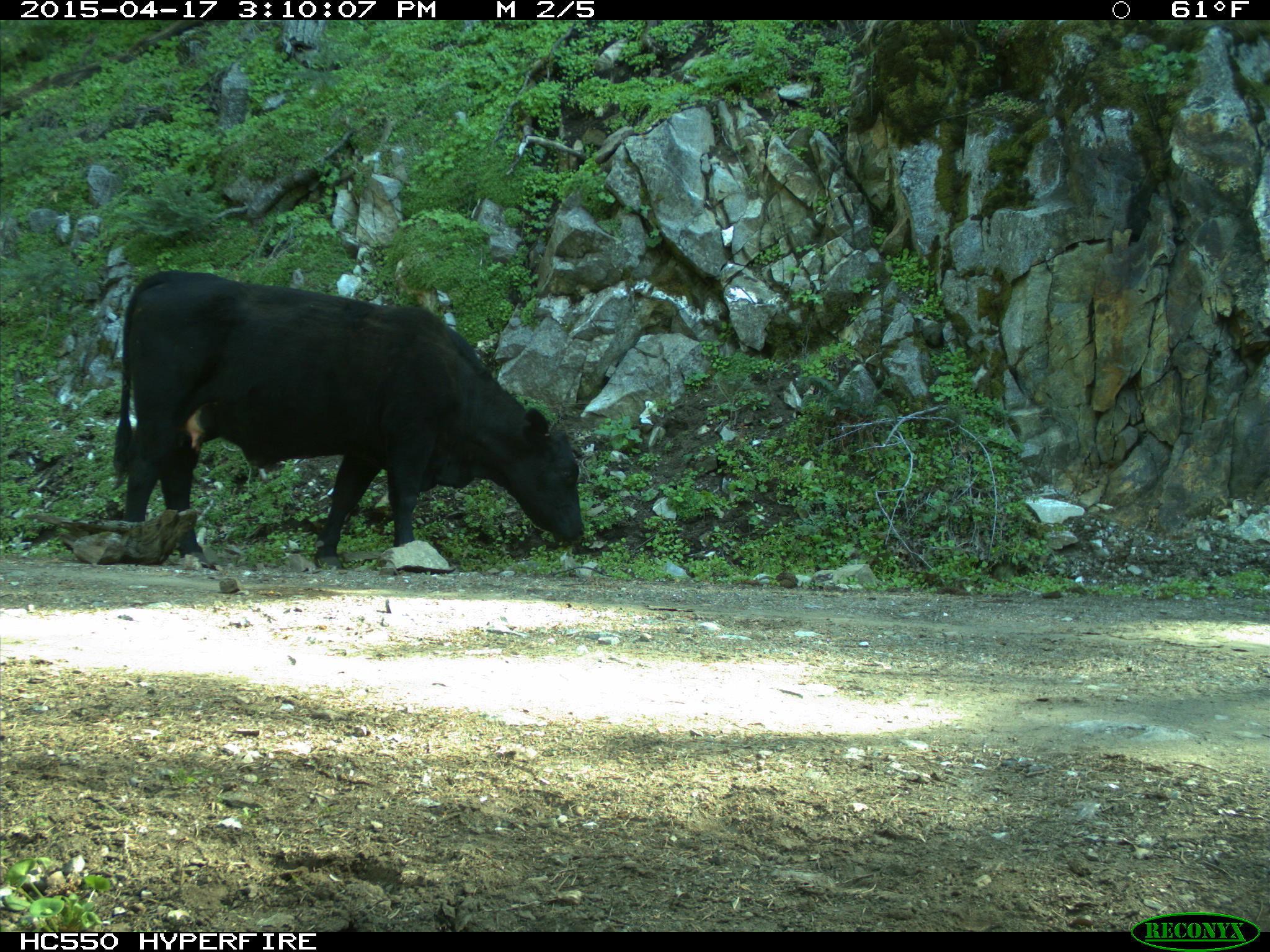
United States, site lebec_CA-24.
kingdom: Animalia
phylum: Chordata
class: Mammalia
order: Artiodactyla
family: Bovidae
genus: Bos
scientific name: Bos taurus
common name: domestic cow